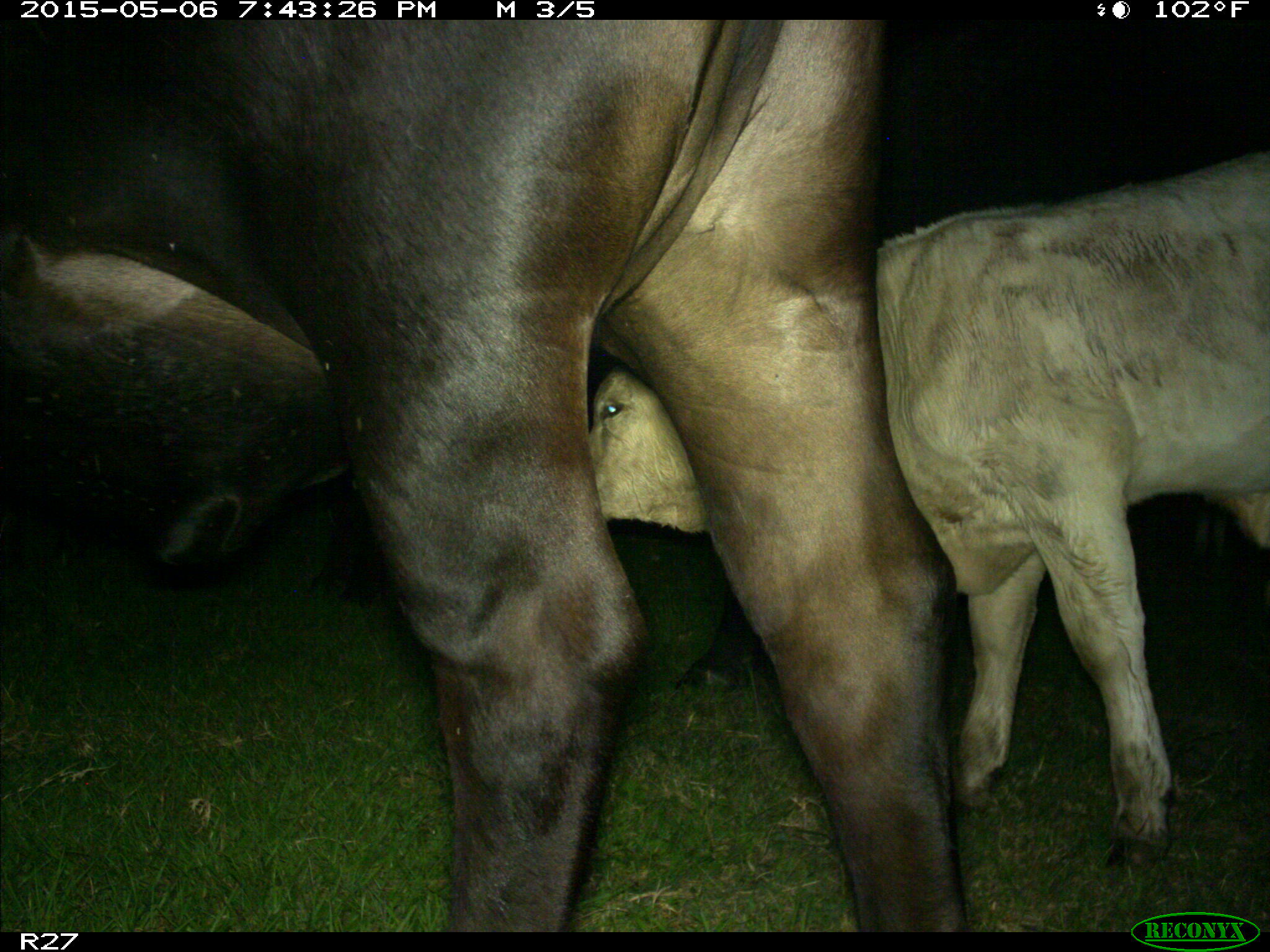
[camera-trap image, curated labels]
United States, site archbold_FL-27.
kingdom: Animalia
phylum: Chordata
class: Mammalia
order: Artiodactyla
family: Bovidae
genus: Bos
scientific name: Bos taurus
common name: domestic cow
Bos taurus (domestic cow).